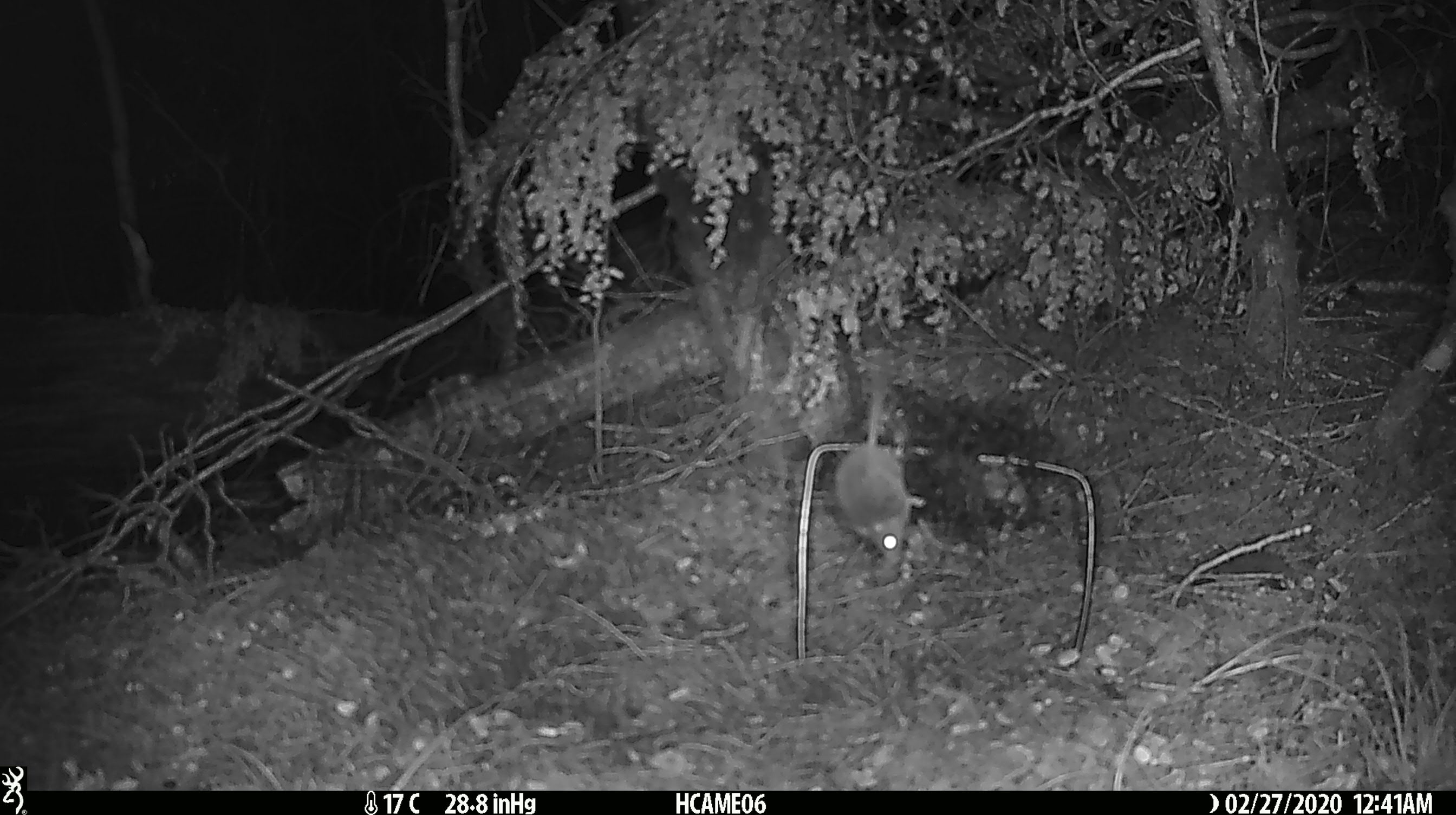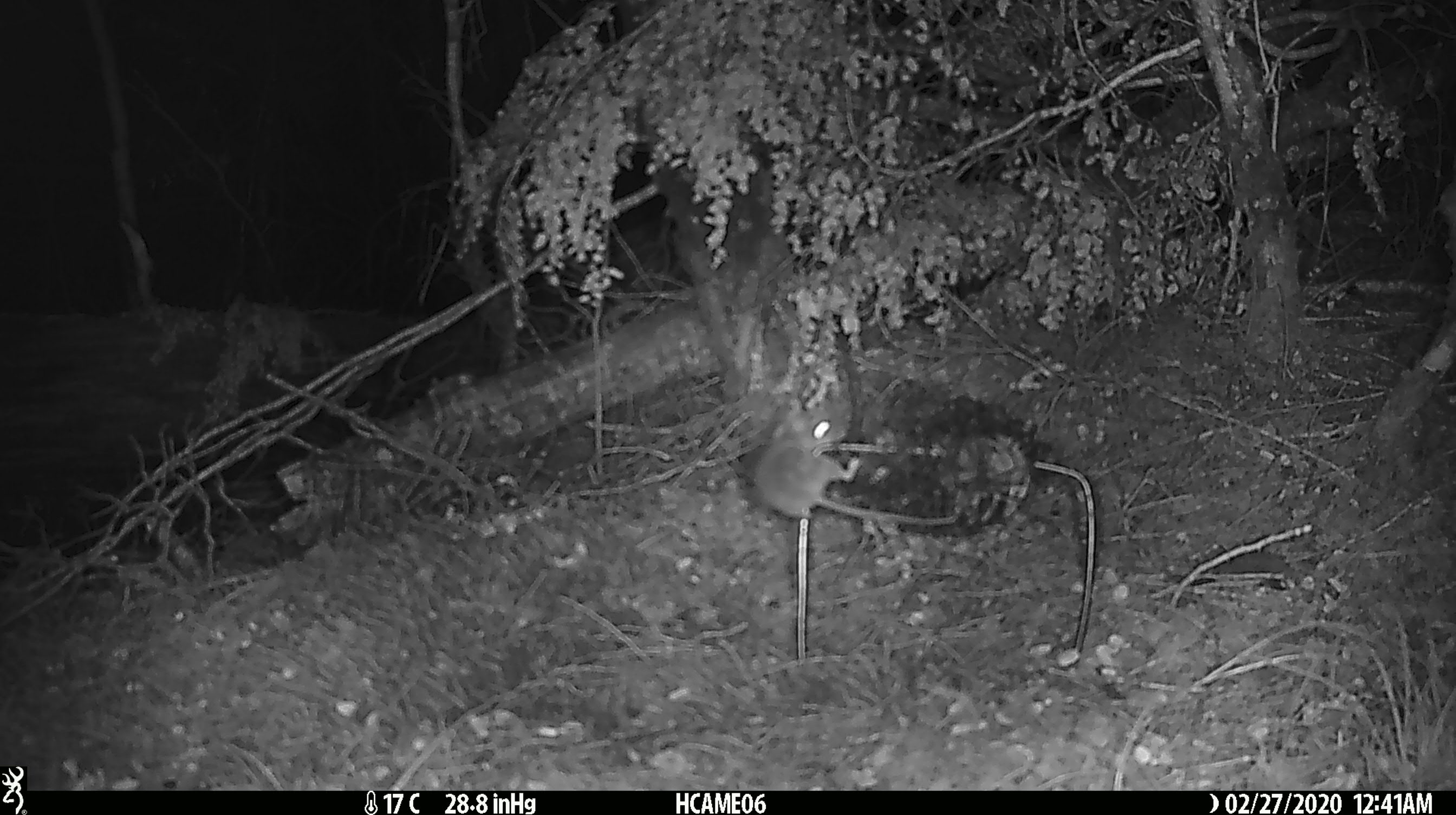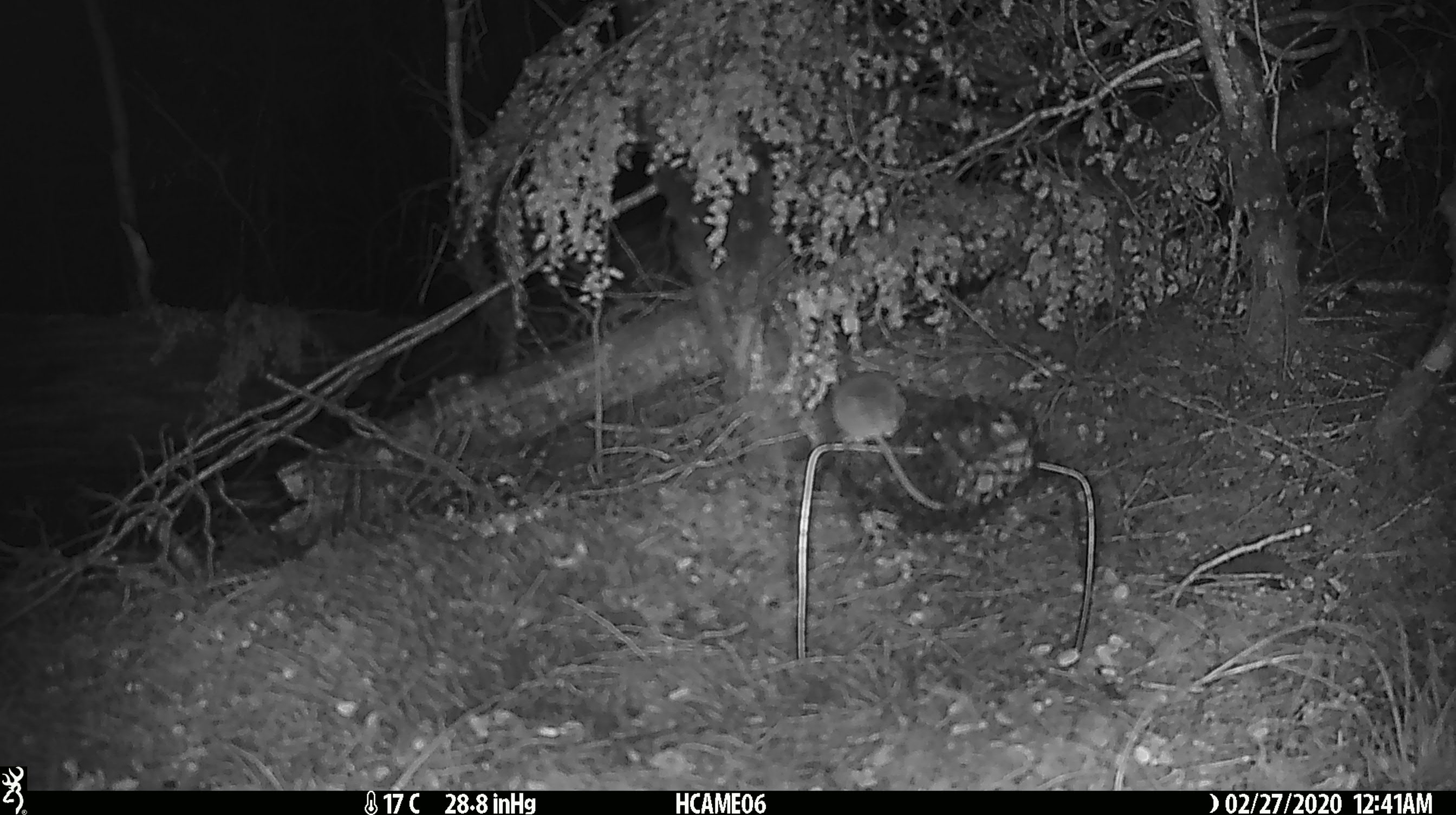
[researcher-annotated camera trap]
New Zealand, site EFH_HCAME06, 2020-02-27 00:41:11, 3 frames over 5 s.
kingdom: Animalia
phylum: Chordata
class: Mammalia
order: Rodentia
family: Muridae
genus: Mus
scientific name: Mus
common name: mouse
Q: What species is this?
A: Mouse (Mus).